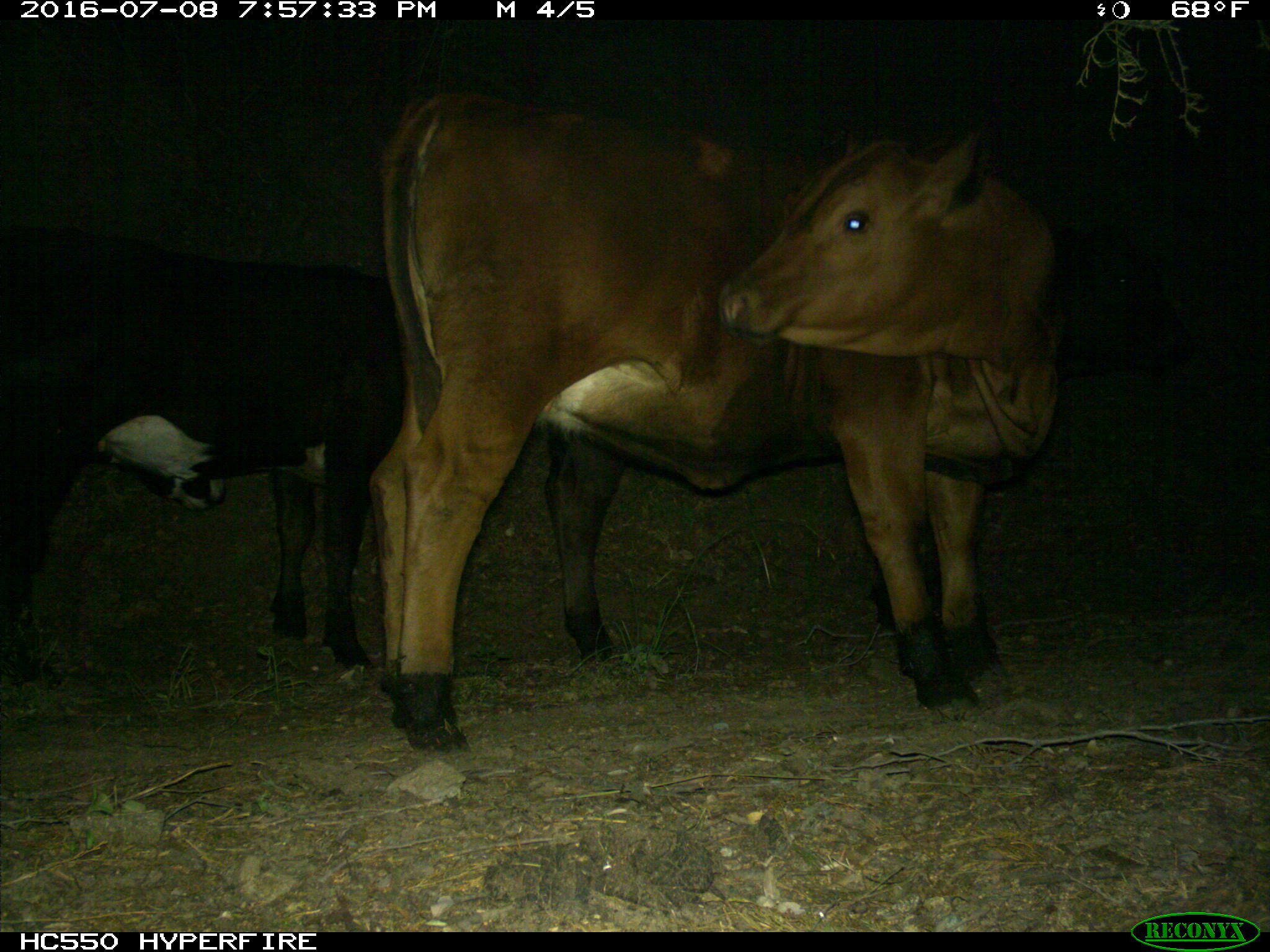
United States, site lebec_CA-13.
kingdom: Animalia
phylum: Chordata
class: Mammalia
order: Artiodactyla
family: Bovidae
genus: Bos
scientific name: Bos taurus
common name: domestic cow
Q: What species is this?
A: Bos taurus (domestic cow).